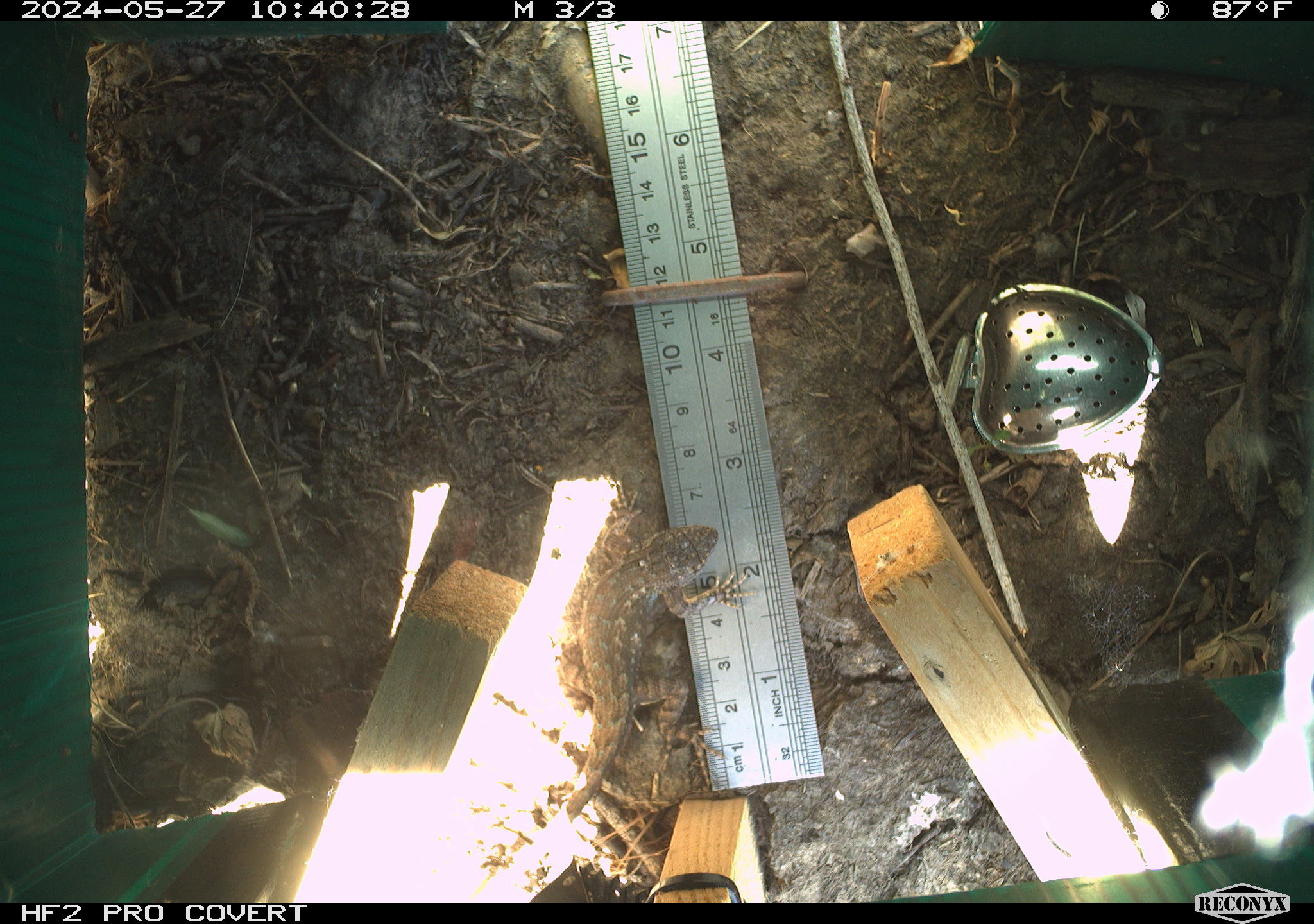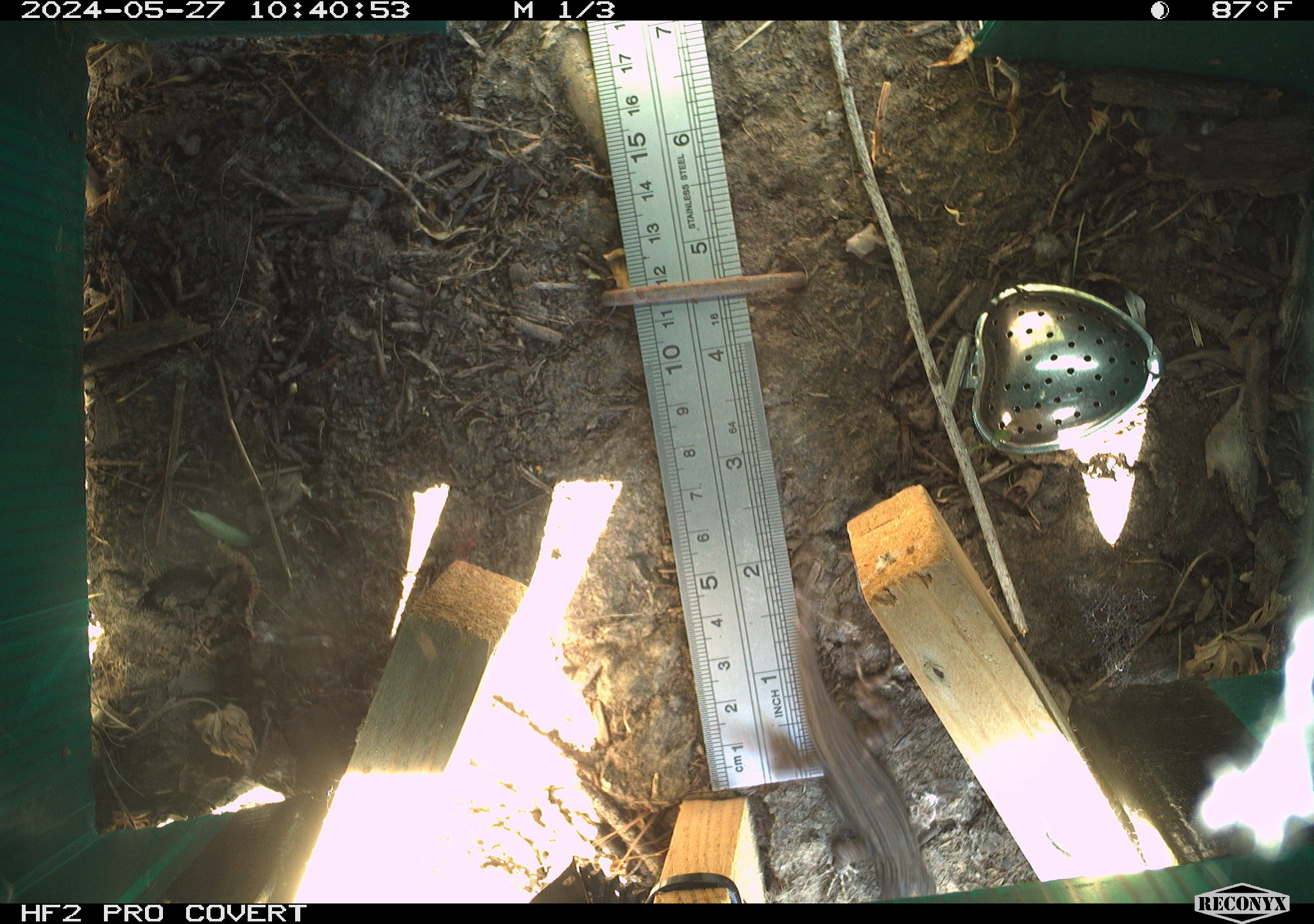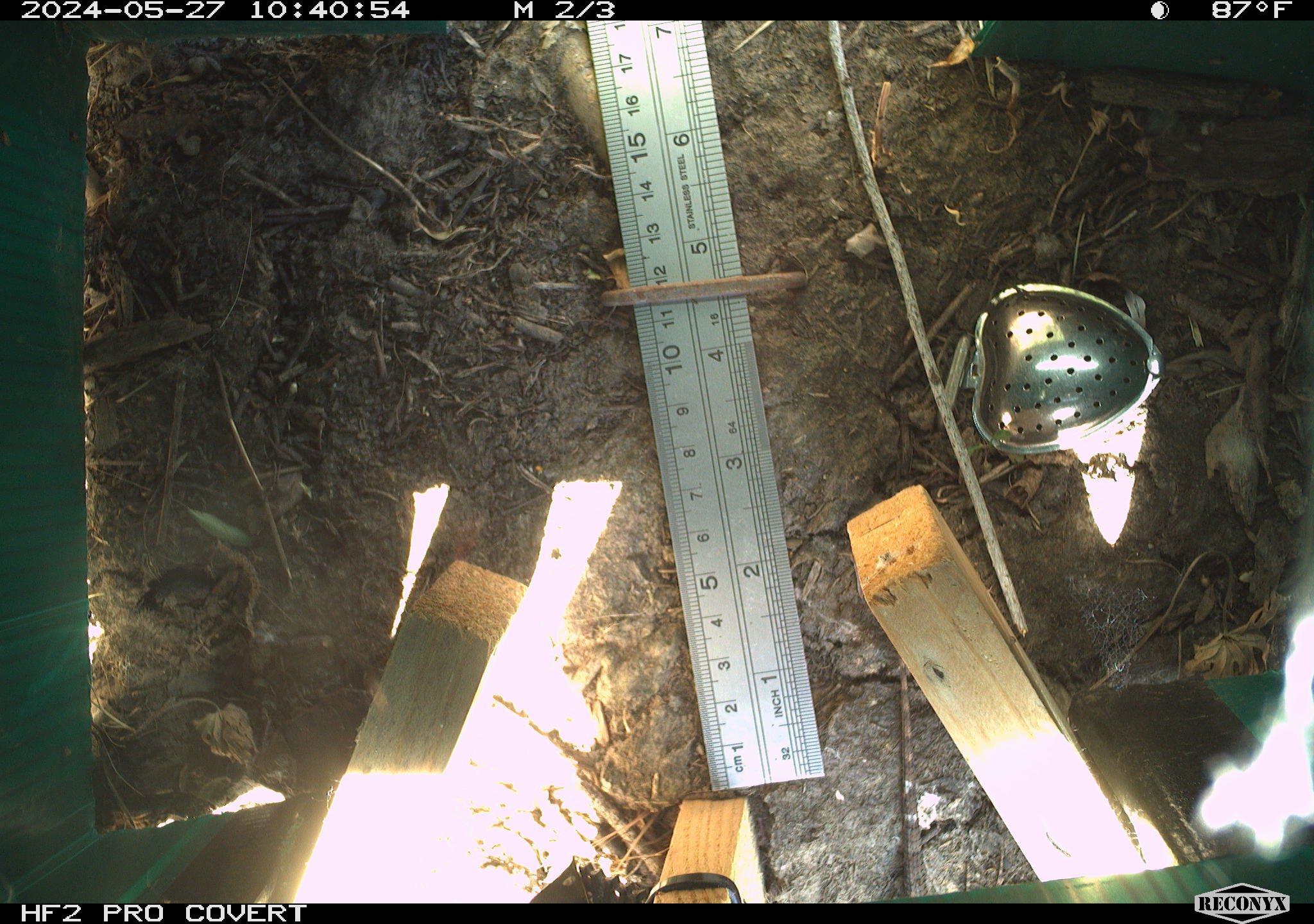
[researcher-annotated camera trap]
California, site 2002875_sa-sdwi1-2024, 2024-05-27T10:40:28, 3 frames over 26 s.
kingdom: Animalia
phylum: Chordata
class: Reptilia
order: Squamata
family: Phrynosomatidae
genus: Sceloporus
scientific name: Sceloporus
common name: spiny lizards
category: sceloporus species